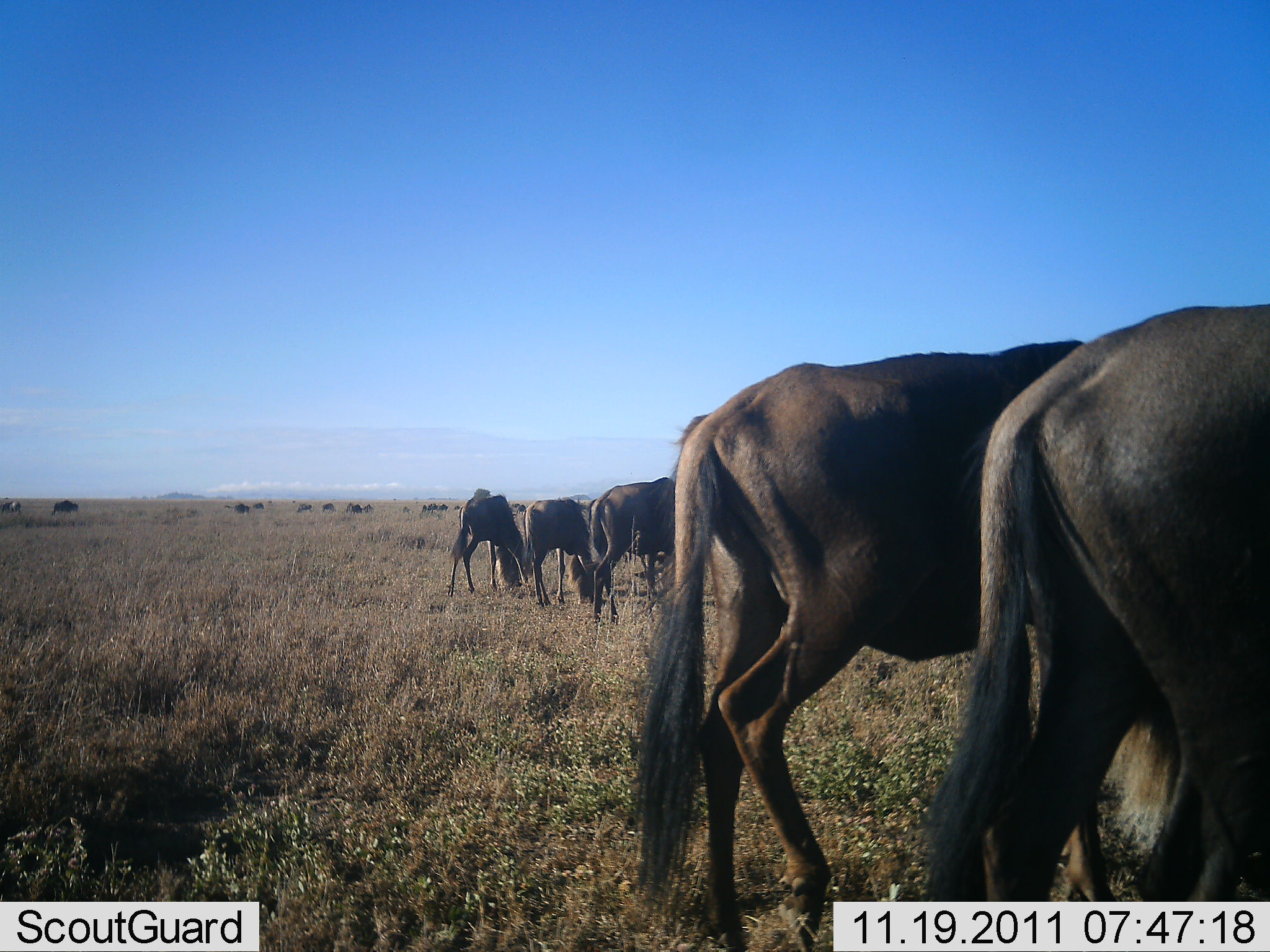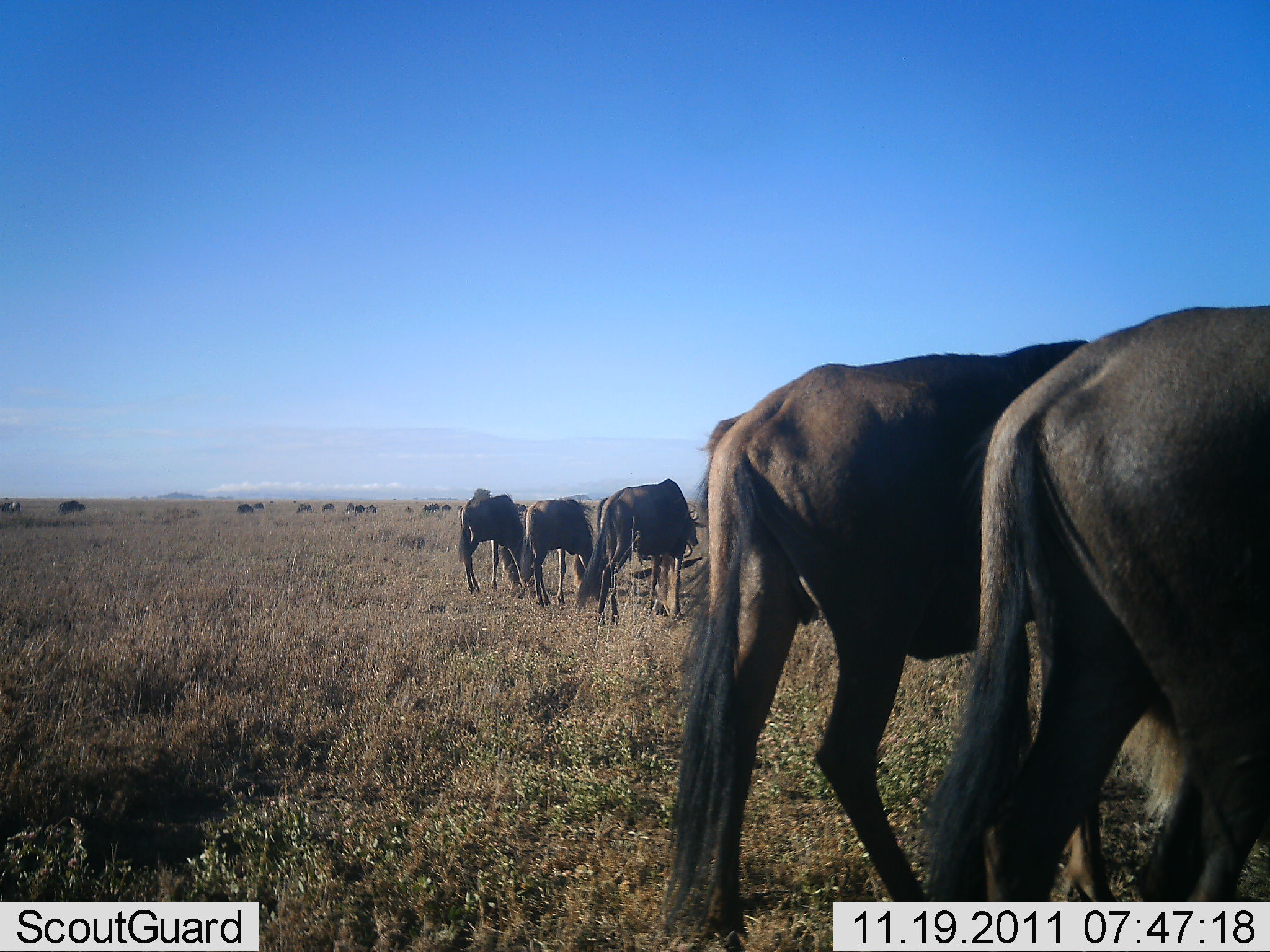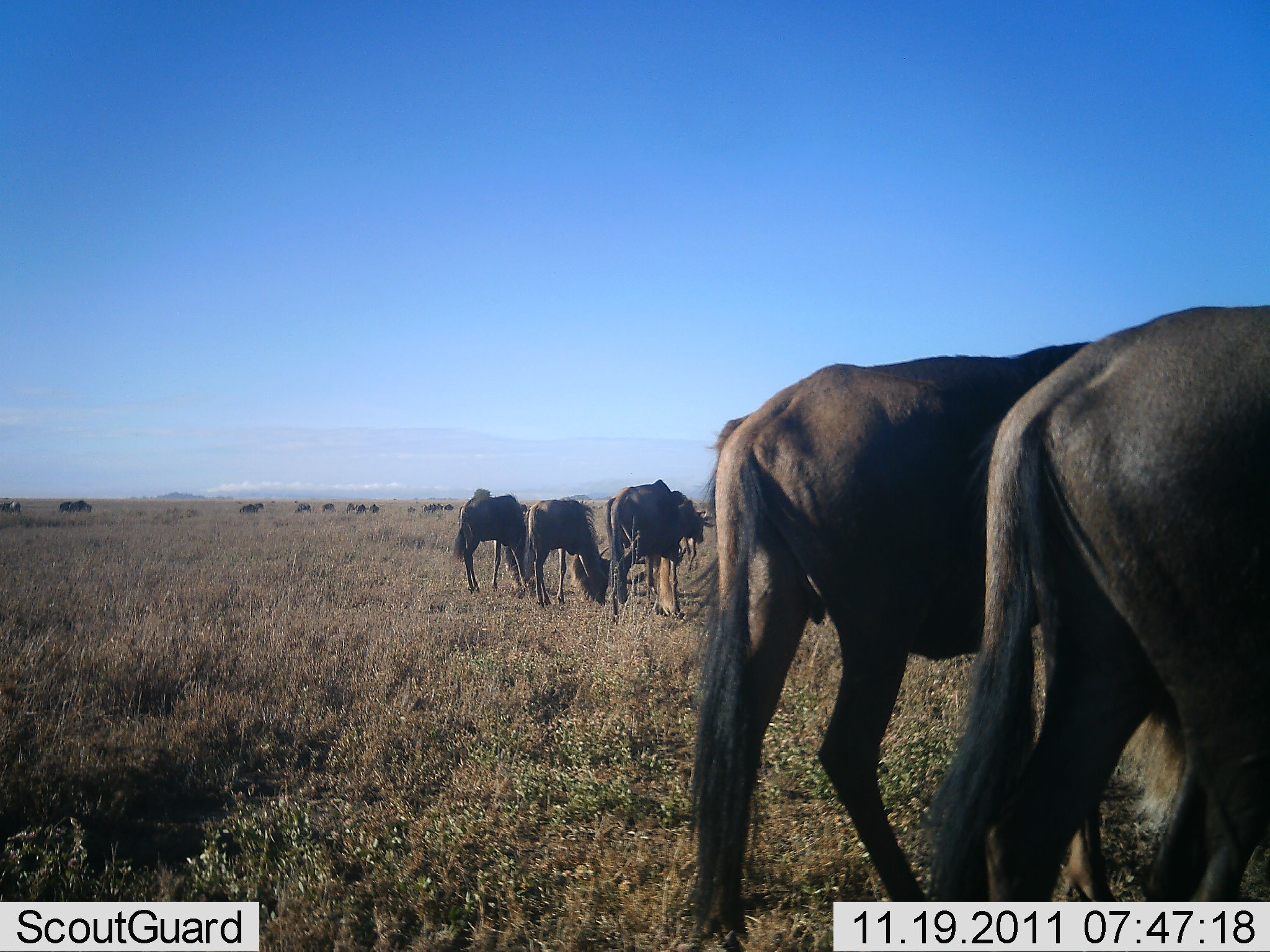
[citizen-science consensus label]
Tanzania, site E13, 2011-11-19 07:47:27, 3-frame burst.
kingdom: Animalia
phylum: Chordata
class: Mammalia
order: Artiodactyla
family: Bovidae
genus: Connochaetes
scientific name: Connochaetes taurinus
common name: blue wildebeest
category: wildebeest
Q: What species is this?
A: Wildebeest (blue wildebeest) (Connochaetes taurinus).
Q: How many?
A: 11-50.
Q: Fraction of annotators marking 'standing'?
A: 58%.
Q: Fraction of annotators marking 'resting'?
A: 0%.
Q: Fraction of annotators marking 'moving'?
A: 25%.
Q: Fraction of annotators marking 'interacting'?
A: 0%.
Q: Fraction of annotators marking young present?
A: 0%.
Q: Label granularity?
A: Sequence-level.